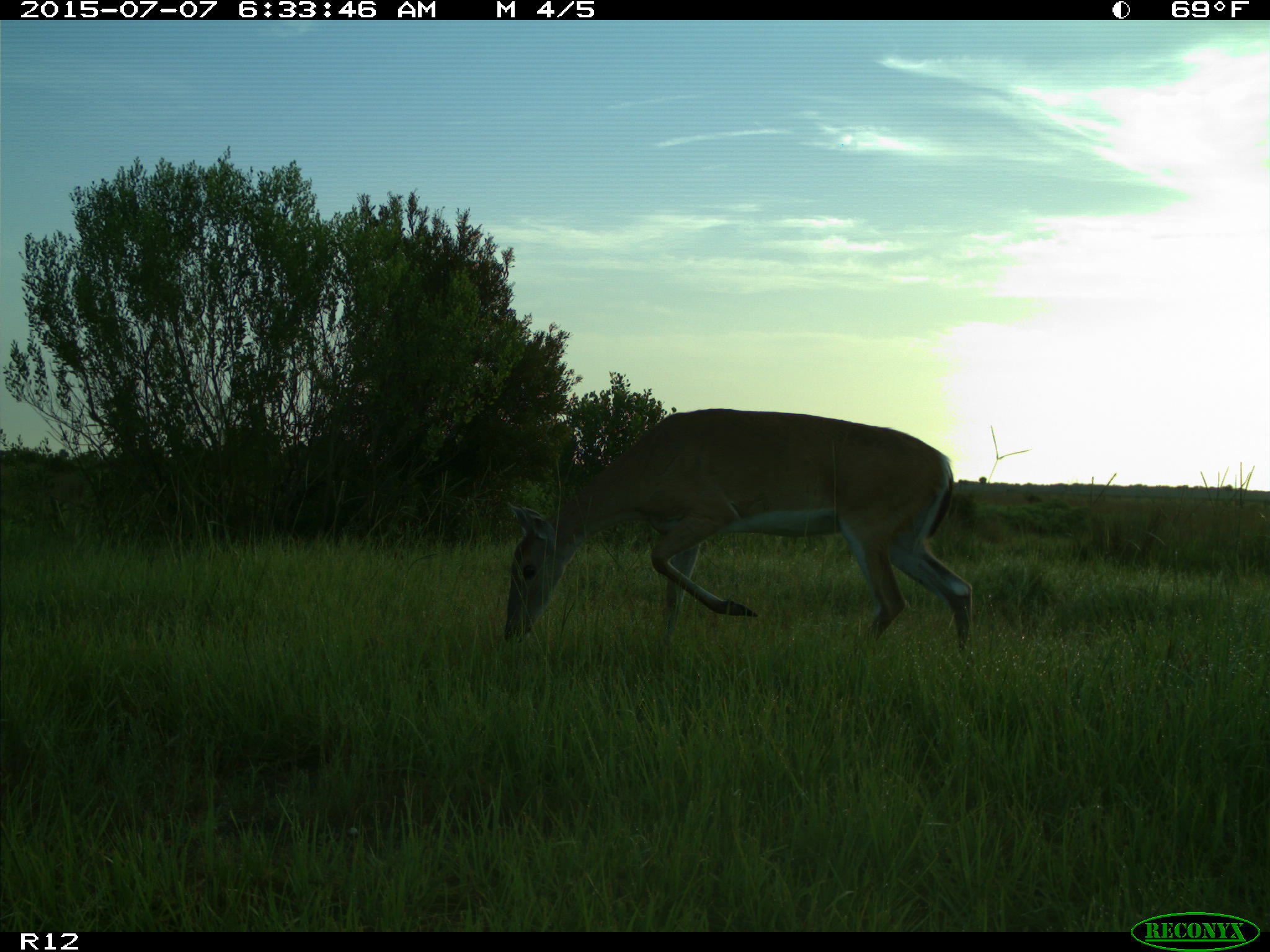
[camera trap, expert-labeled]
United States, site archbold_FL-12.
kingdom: Animalia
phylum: Chordata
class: Mammalia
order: Artiodactyla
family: Cervidae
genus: Odocoileus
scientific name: Odocoileus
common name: deer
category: unidentified deer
Unidentified deer (deer) (Odocoileus).